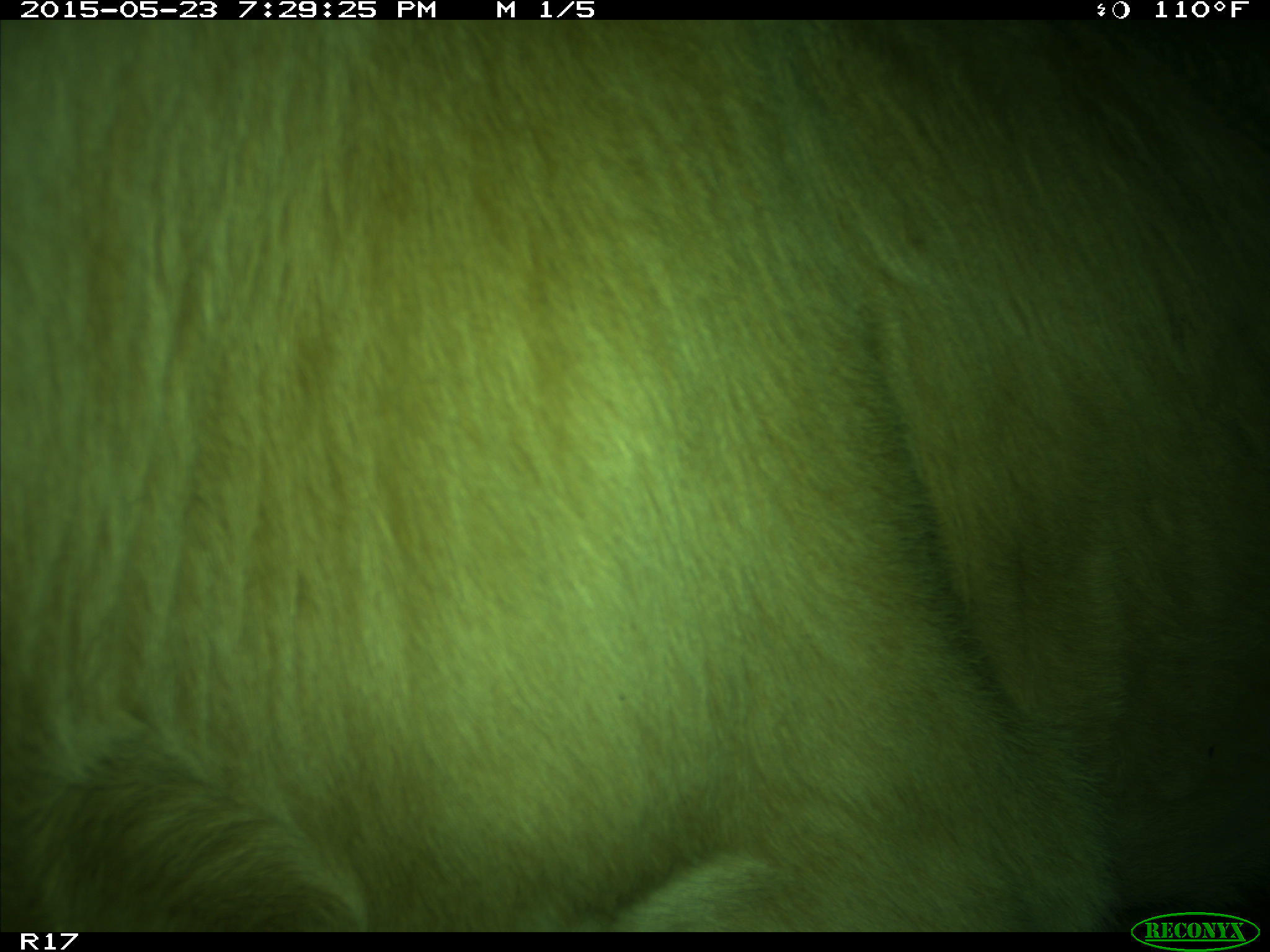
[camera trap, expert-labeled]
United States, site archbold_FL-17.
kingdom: Animalia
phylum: Chordata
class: Mammalia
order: Artiodactyla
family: Bovidae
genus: Bos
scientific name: Bos taurus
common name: domestic cow